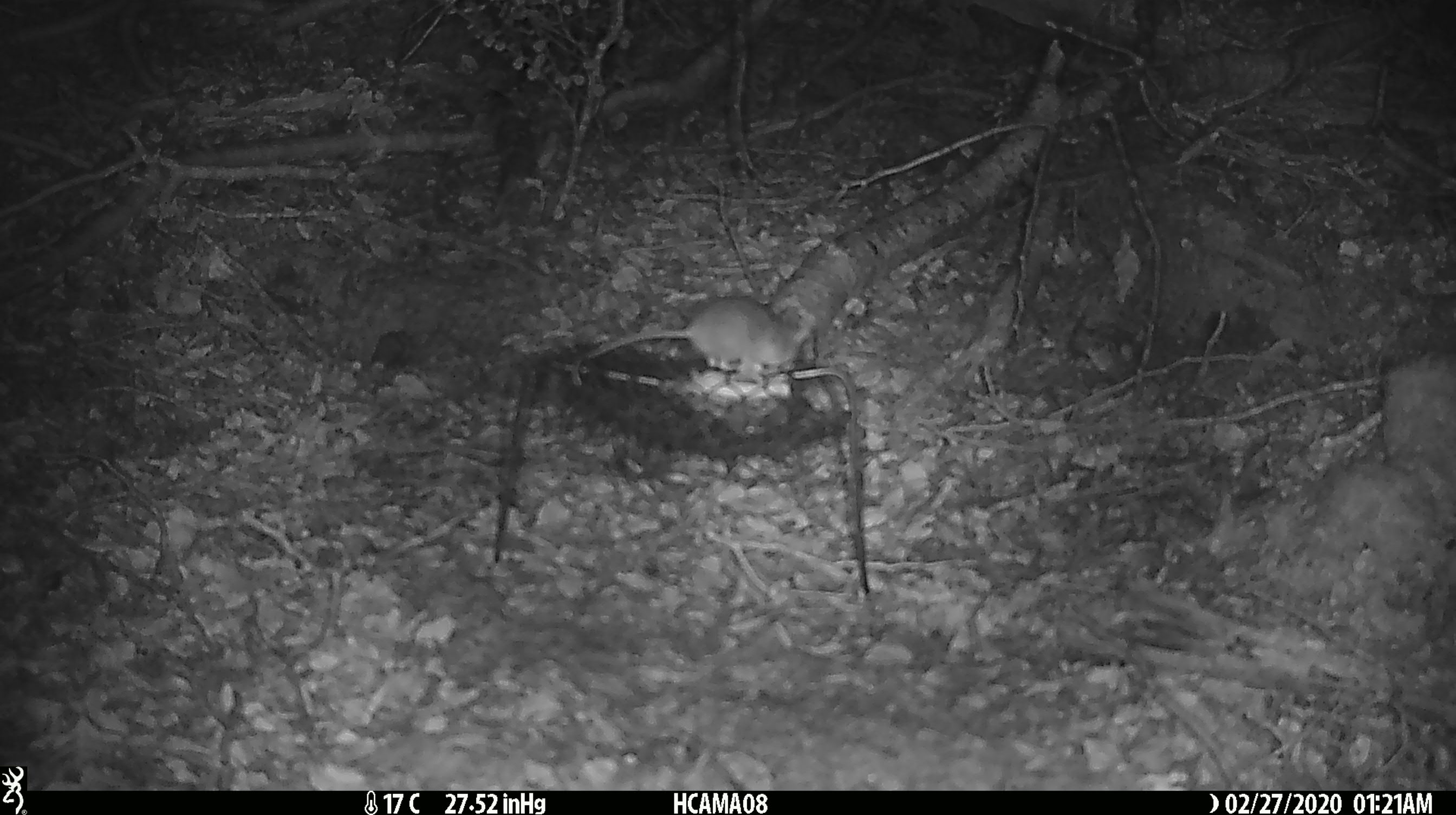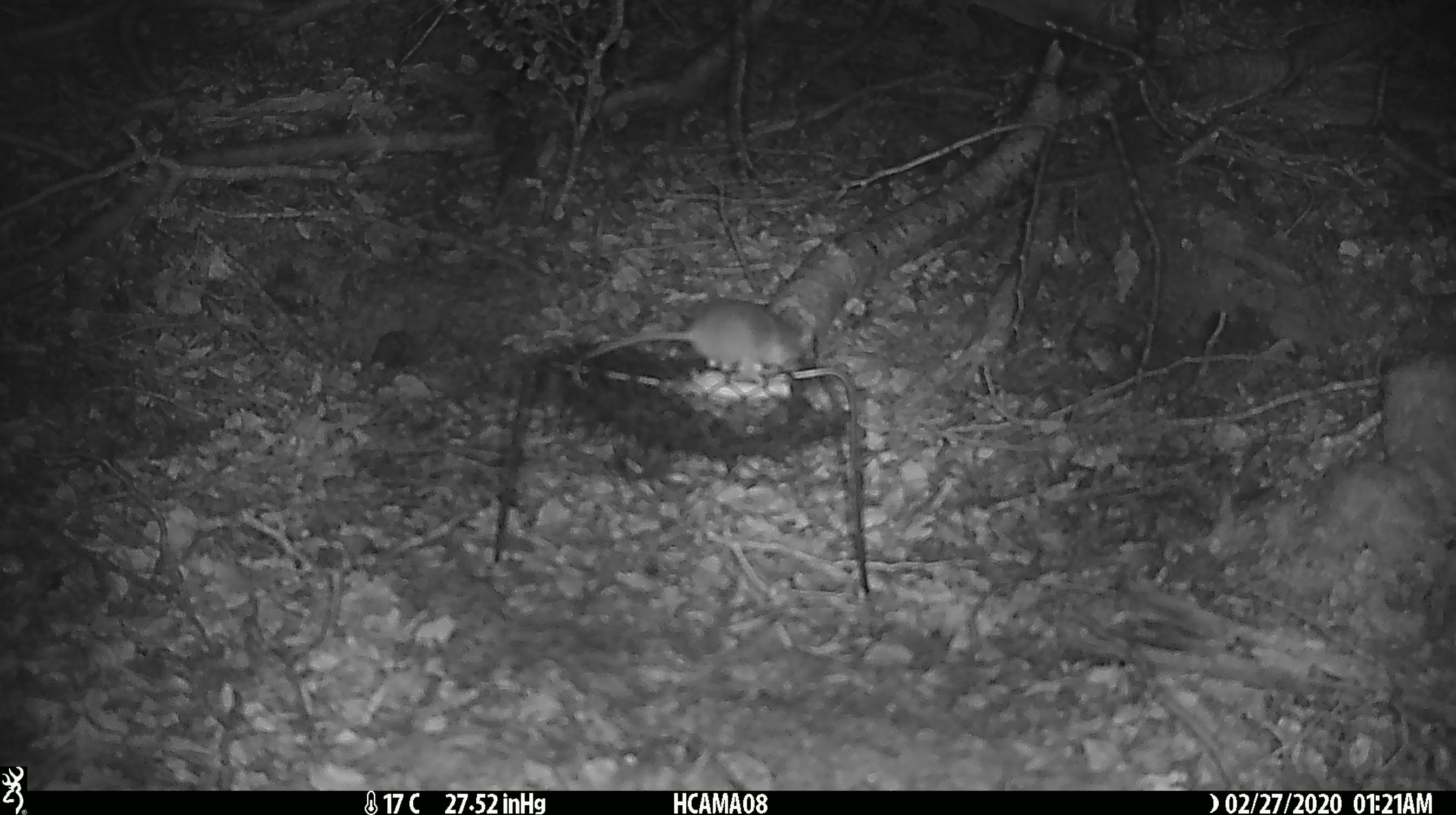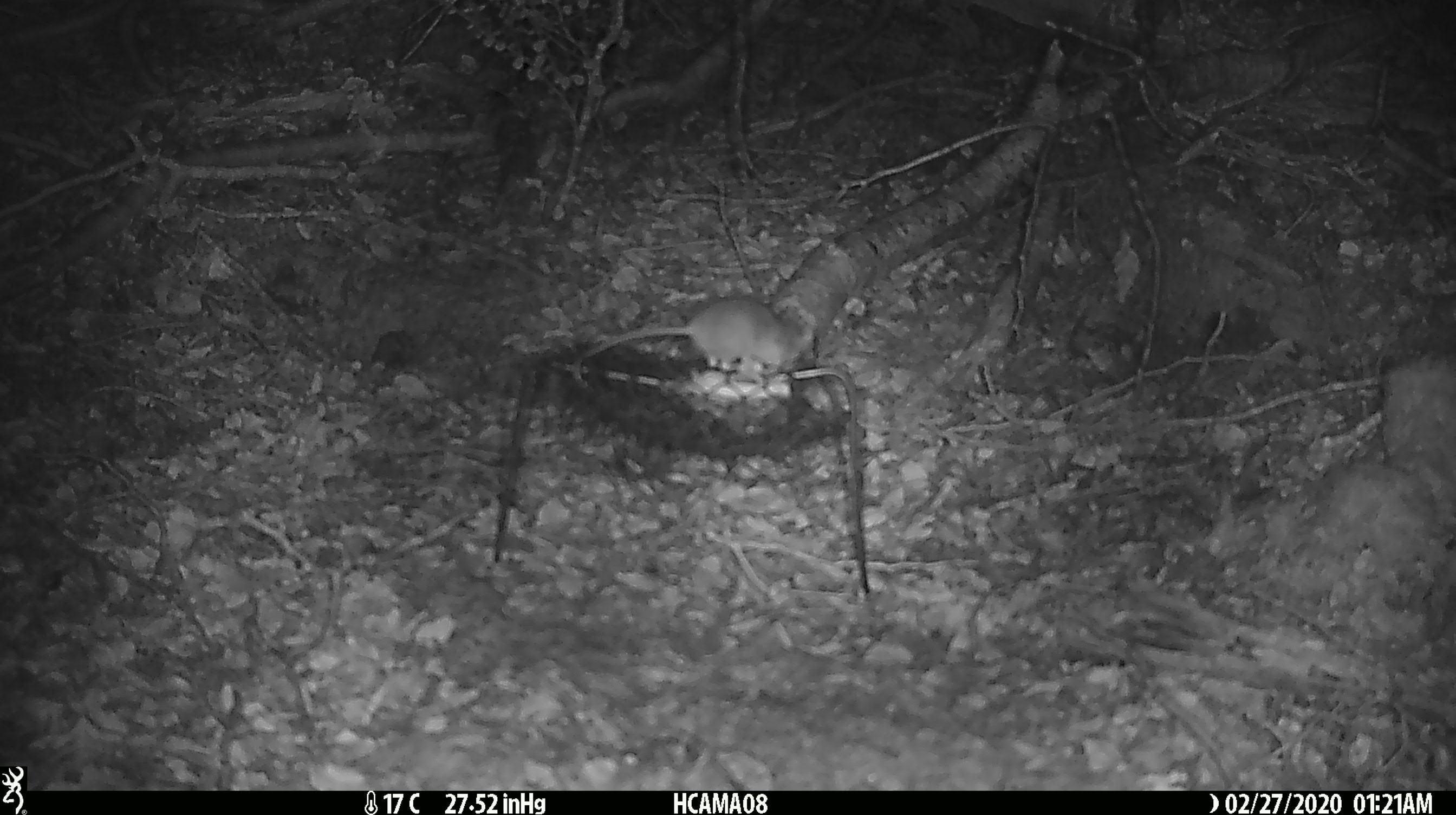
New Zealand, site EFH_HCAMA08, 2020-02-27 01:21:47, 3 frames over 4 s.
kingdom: Animalia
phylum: Chordata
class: Mammalia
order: Rodentia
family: Muridae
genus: Mus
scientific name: Mus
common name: mouse